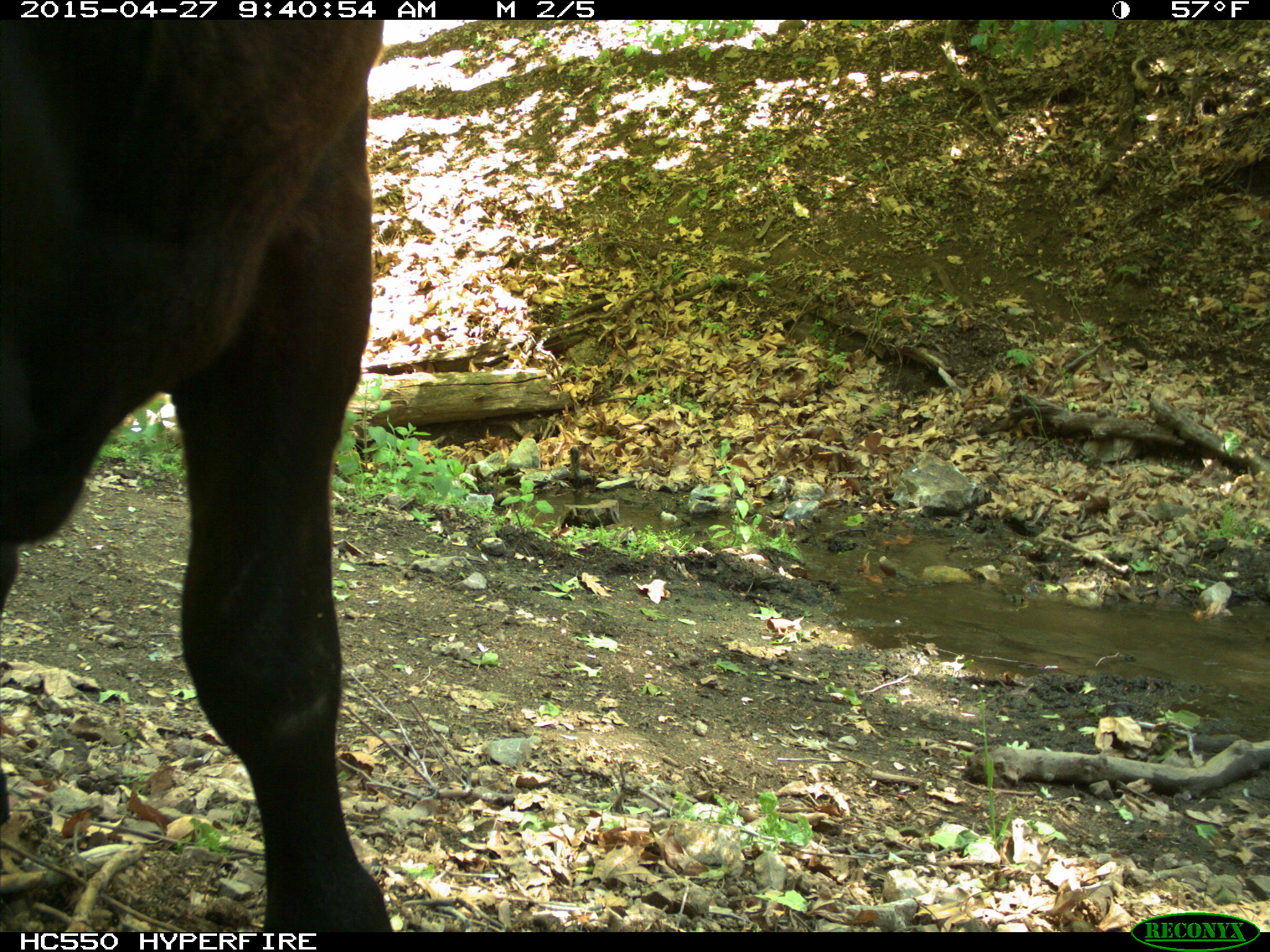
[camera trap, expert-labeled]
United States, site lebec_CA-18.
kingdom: Animalia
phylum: Chordata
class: Mammalia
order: Artiodactyla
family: Bovidae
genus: Bos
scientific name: Bos taurus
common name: domestic cow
Bos taurus (domestic cow).